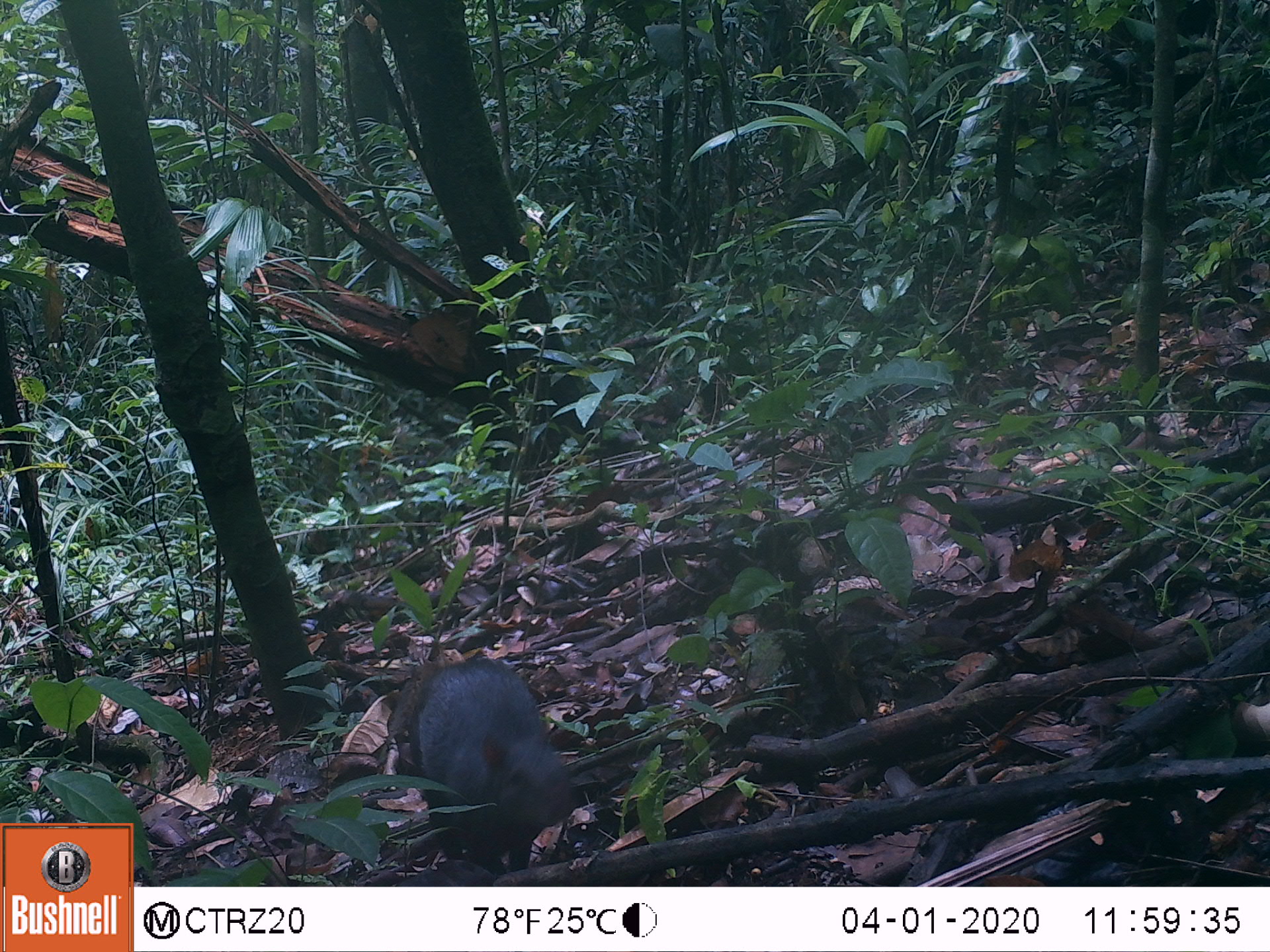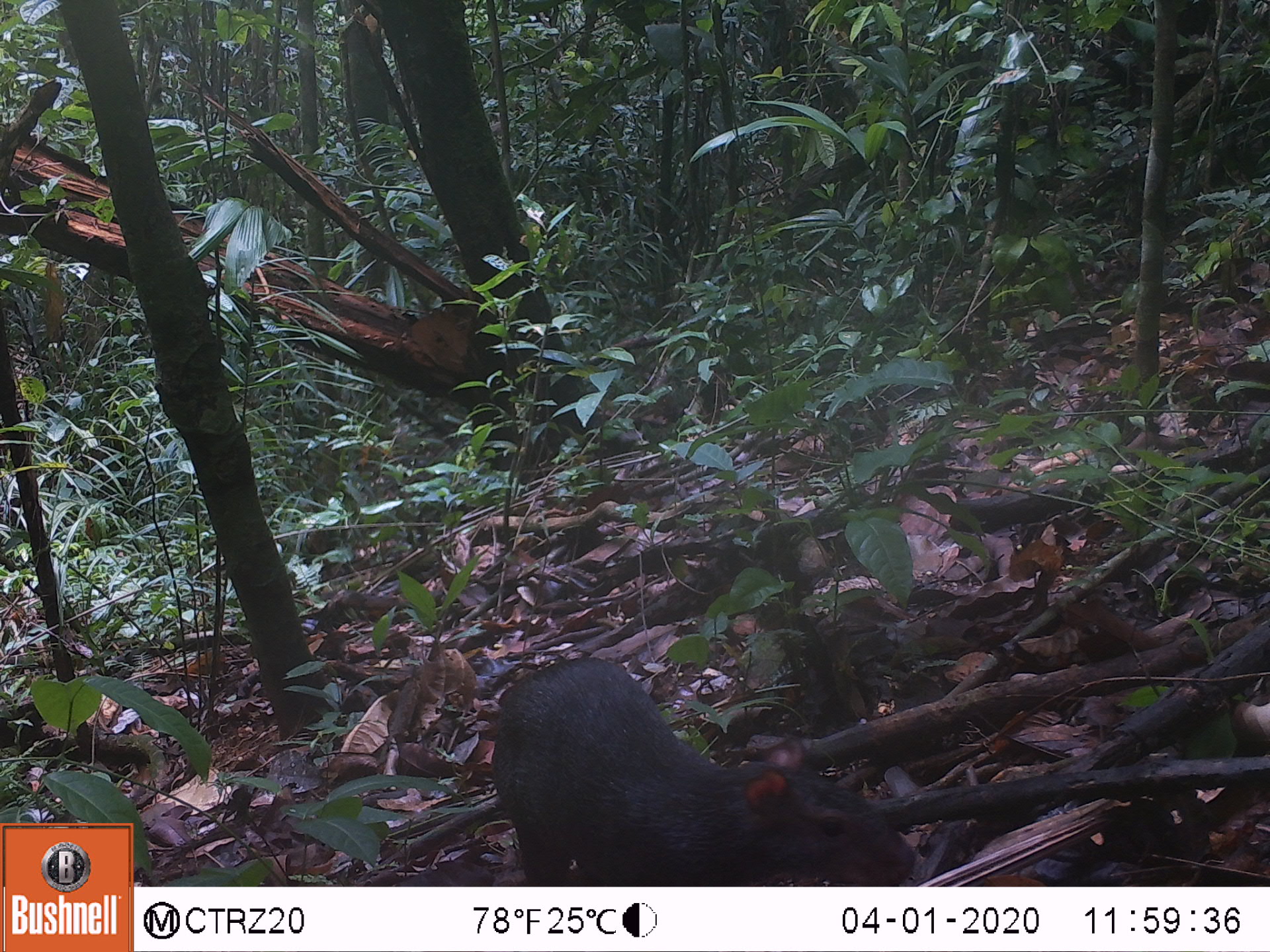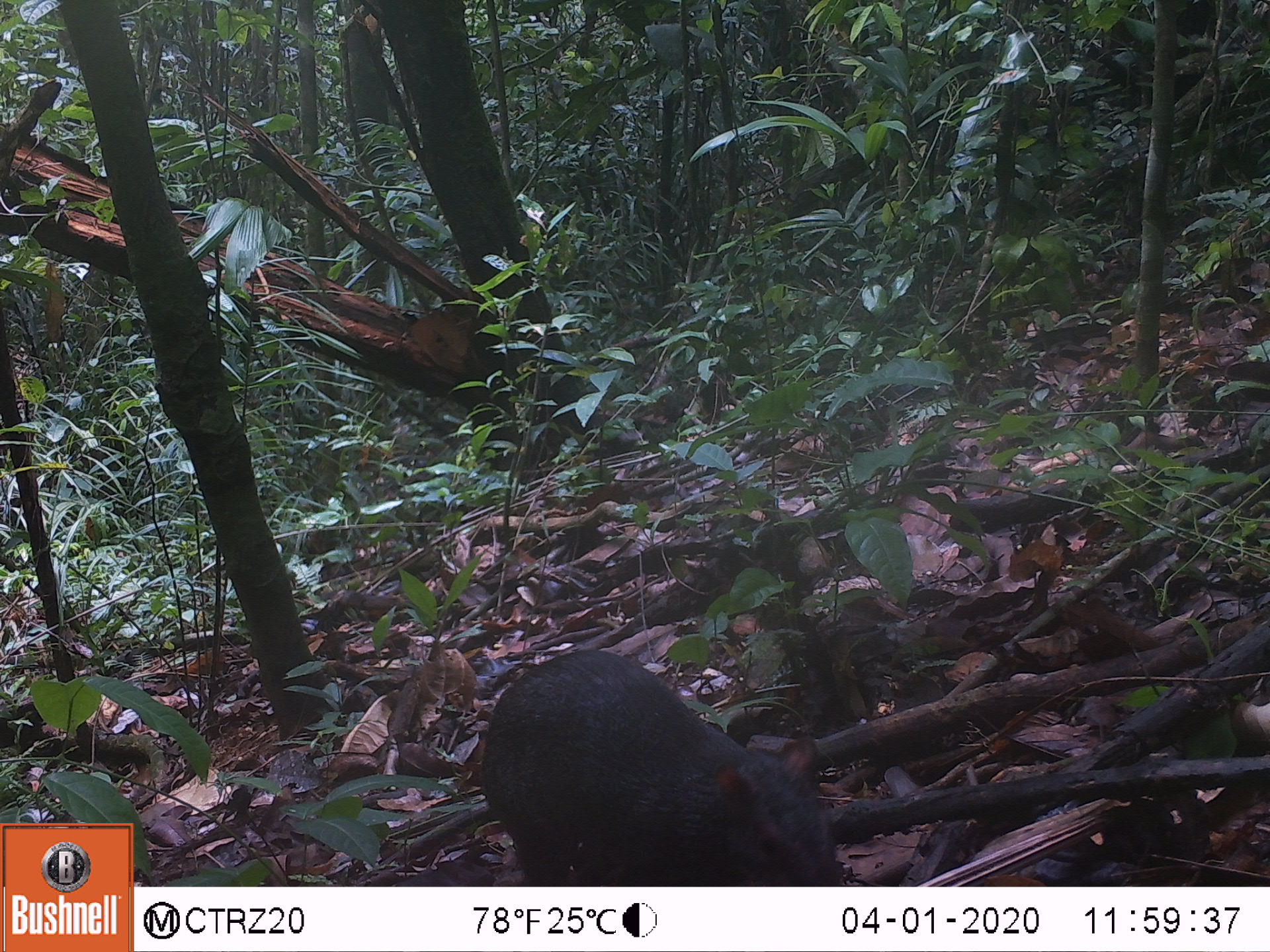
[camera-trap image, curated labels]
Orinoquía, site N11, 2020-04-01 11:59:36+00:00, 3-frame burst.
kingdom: Animalia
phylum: Chordata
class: Mammalia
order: Rodentia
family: Dasyproctidae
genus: Dasyprocta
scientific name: Dasyprocta fuliginosa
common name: black agouti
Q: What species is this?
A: Black agouti (Dasyprocta fuliginosa).